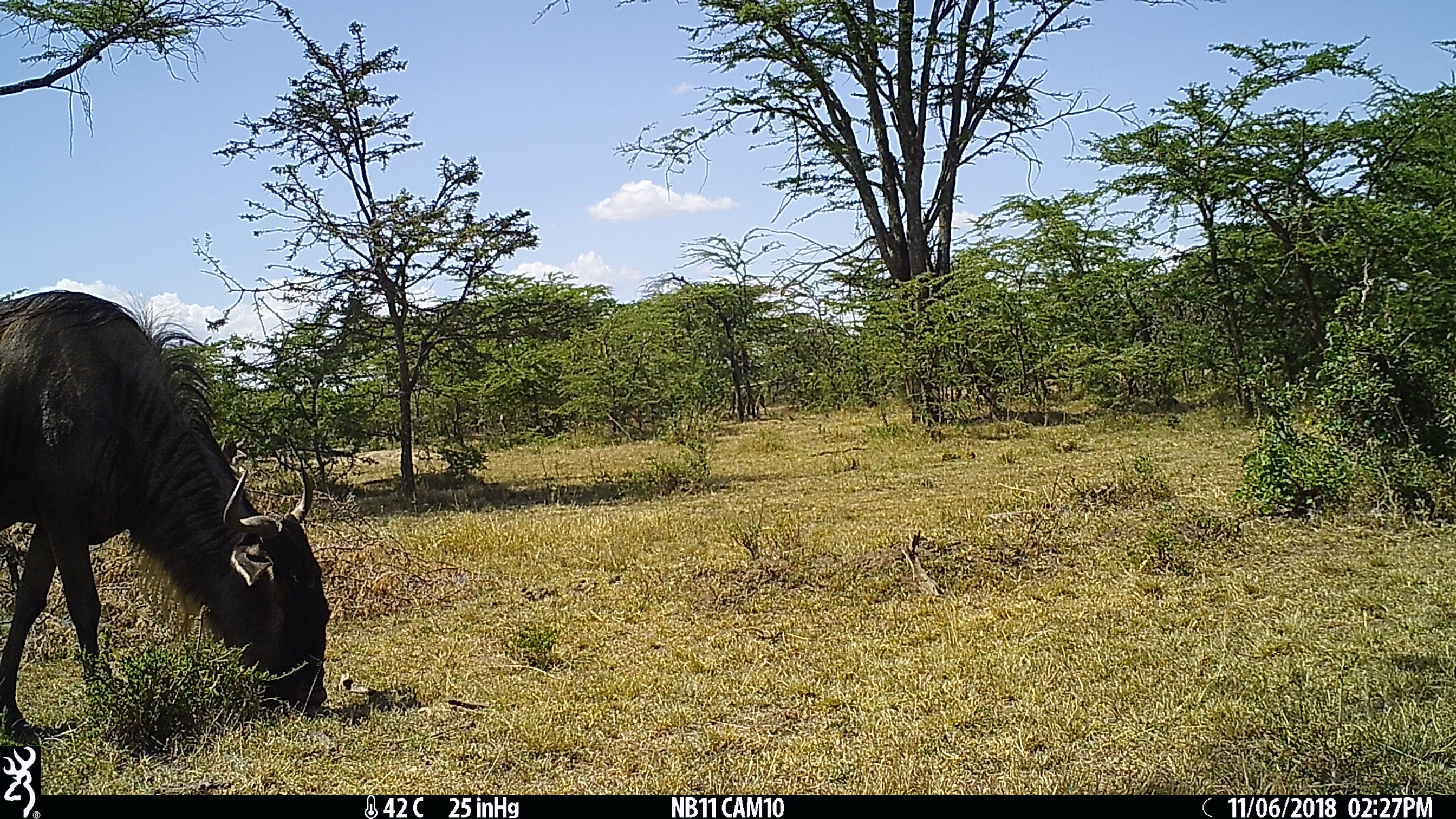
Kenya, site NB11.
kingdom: Animalia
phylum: Chordata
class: Mammalia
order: Artiodactyla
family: Bovidae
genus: Connochaetes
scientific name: Connochaetes taurinus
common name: blue wildebeest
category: wildebeest